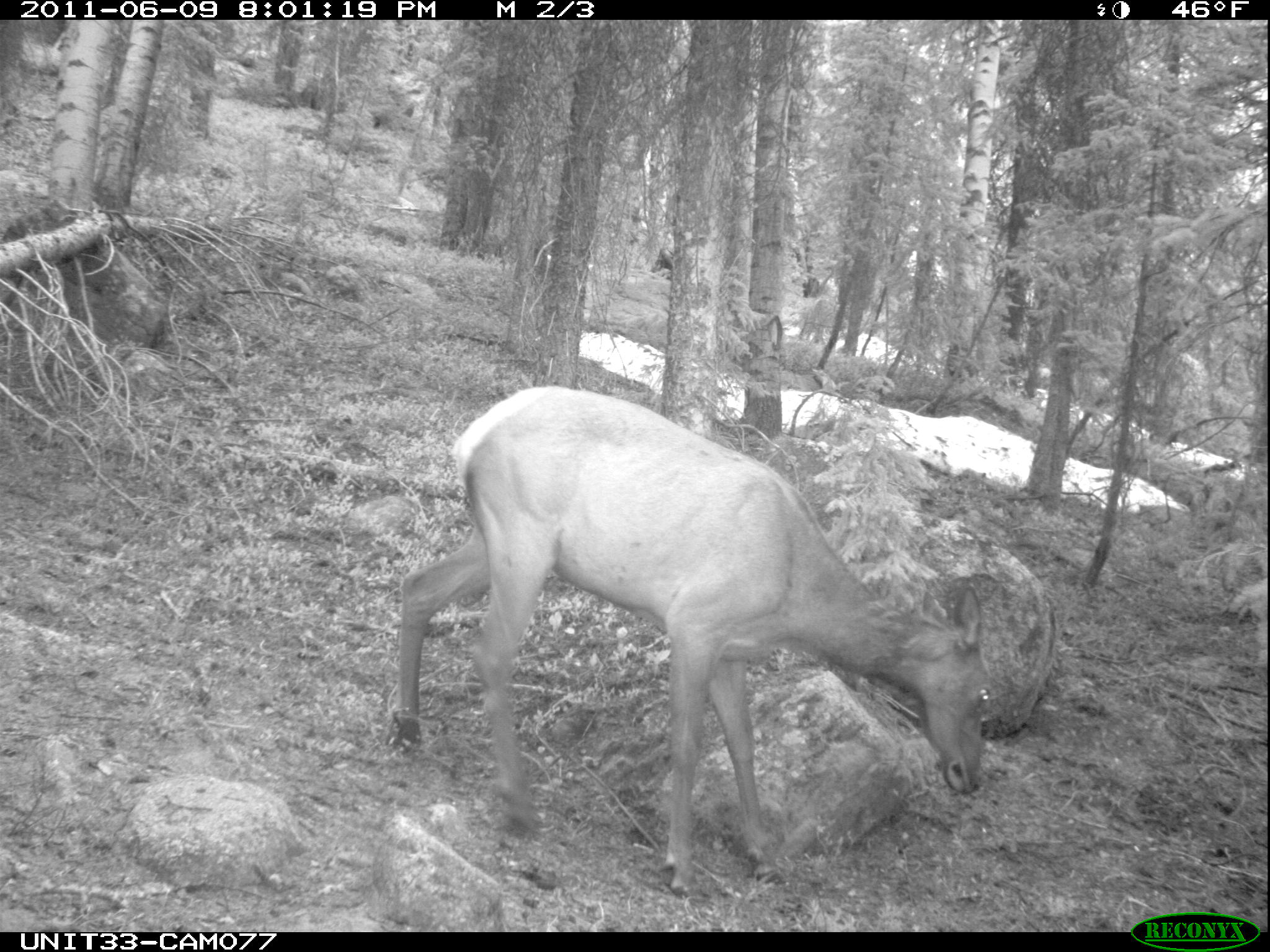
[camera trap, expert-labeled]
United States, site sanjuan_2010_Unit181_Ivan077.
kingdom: Animalia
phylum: Chordata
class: Mammalia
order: Artiodactyla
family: Cervidae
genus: Cervus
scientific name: Cervus elaphus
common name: red deer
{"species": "Cervus elaphus (red deer)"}